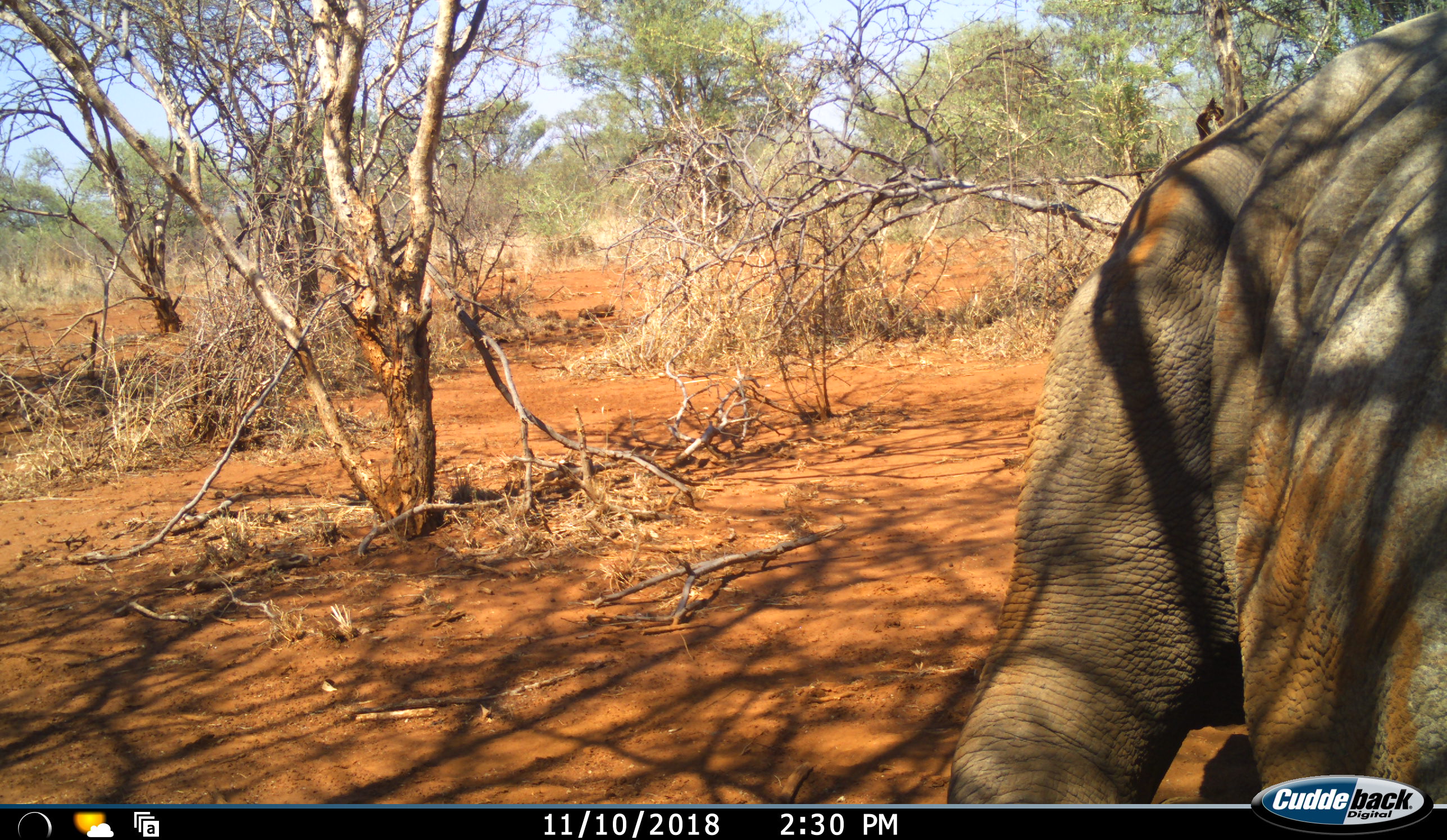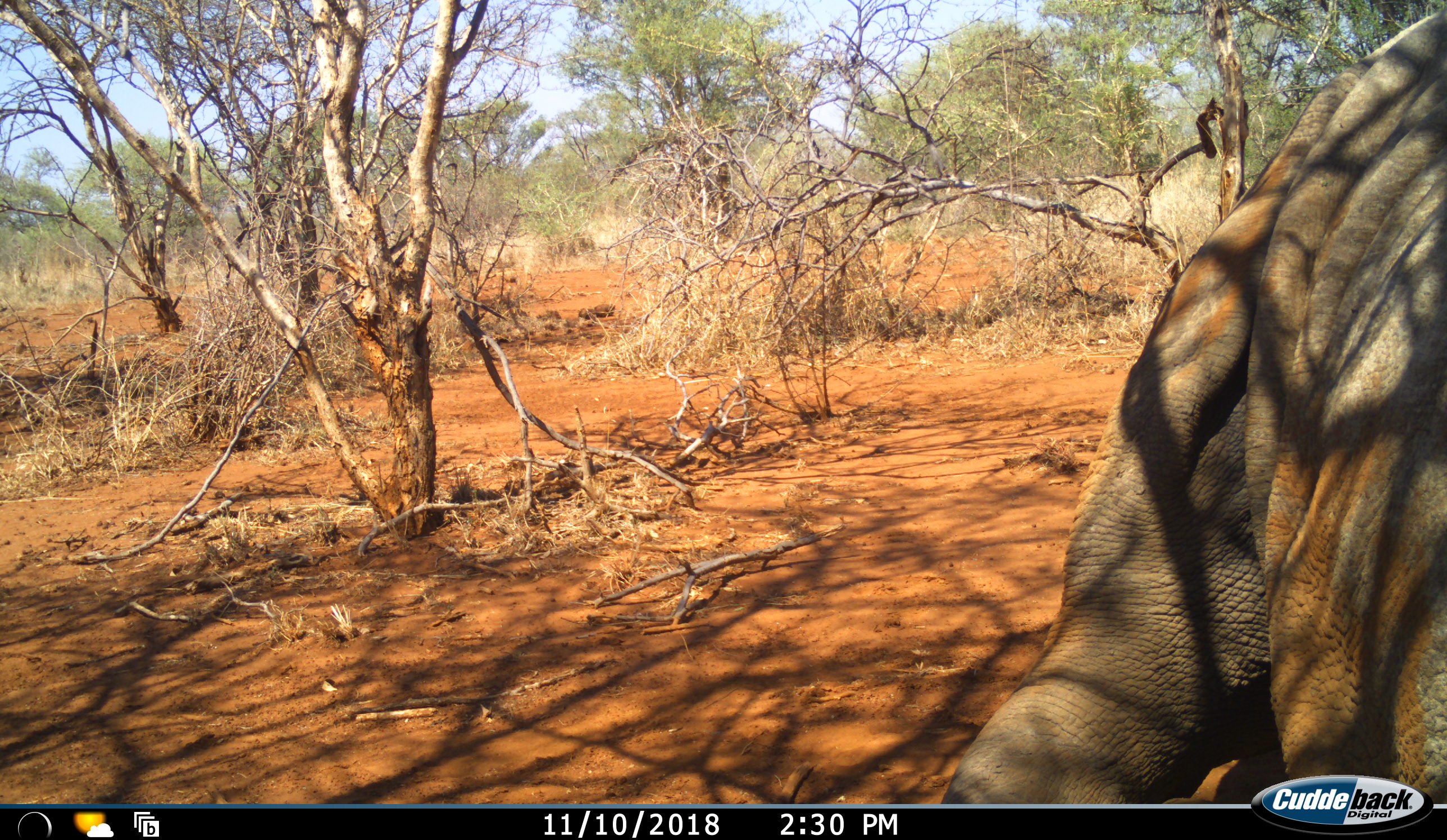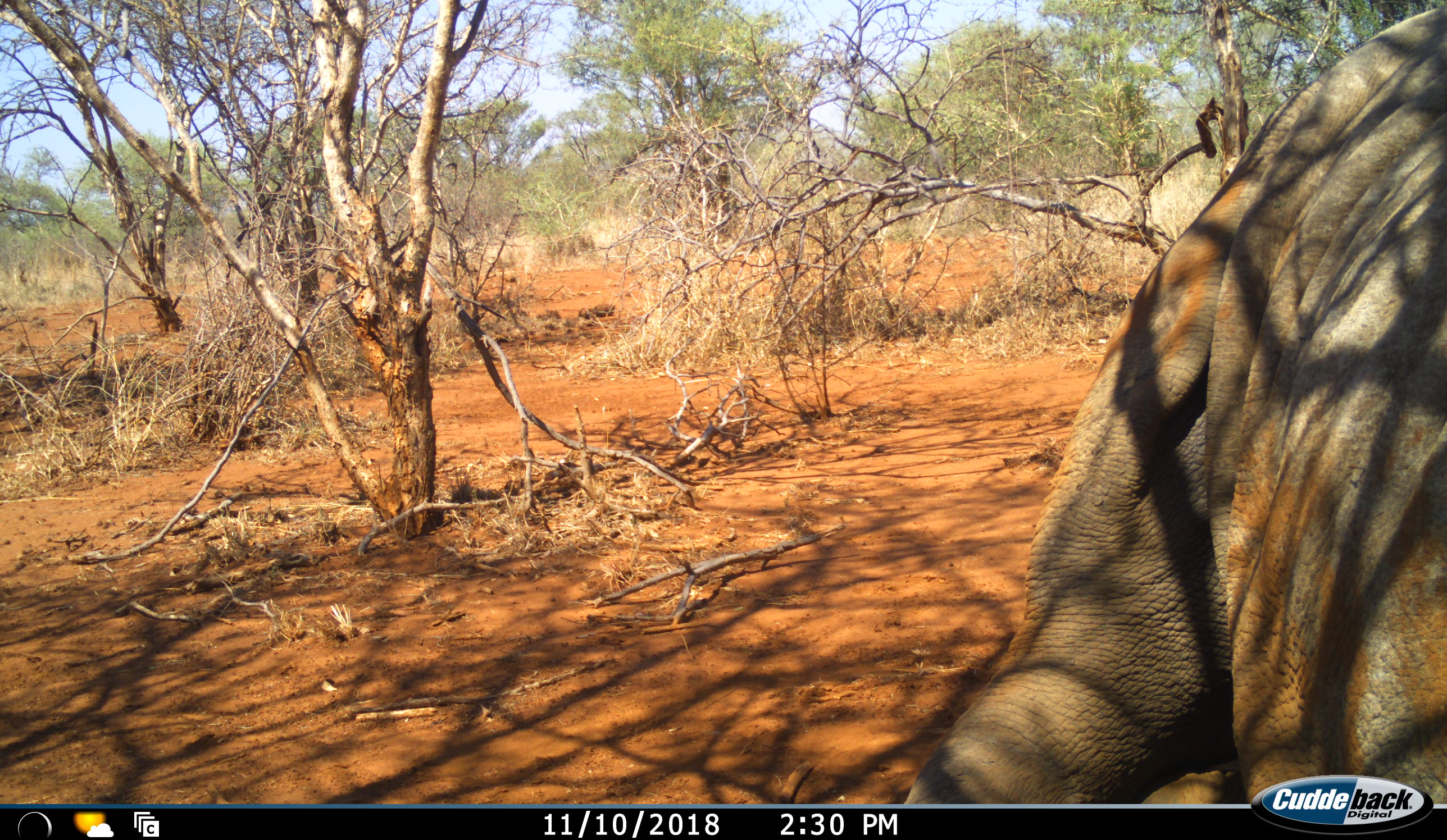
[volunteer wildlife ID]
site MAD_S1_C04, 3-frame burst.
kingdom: Animalia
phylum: Chordata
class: Mammalia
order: Proboscidea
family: Elephantidae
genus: Loxodonta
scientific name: Loxodonta africana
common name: african bush elephant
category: elephant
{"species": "elephant (african bush elephant) (Loxodonta africana)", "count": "1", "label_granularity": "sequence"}